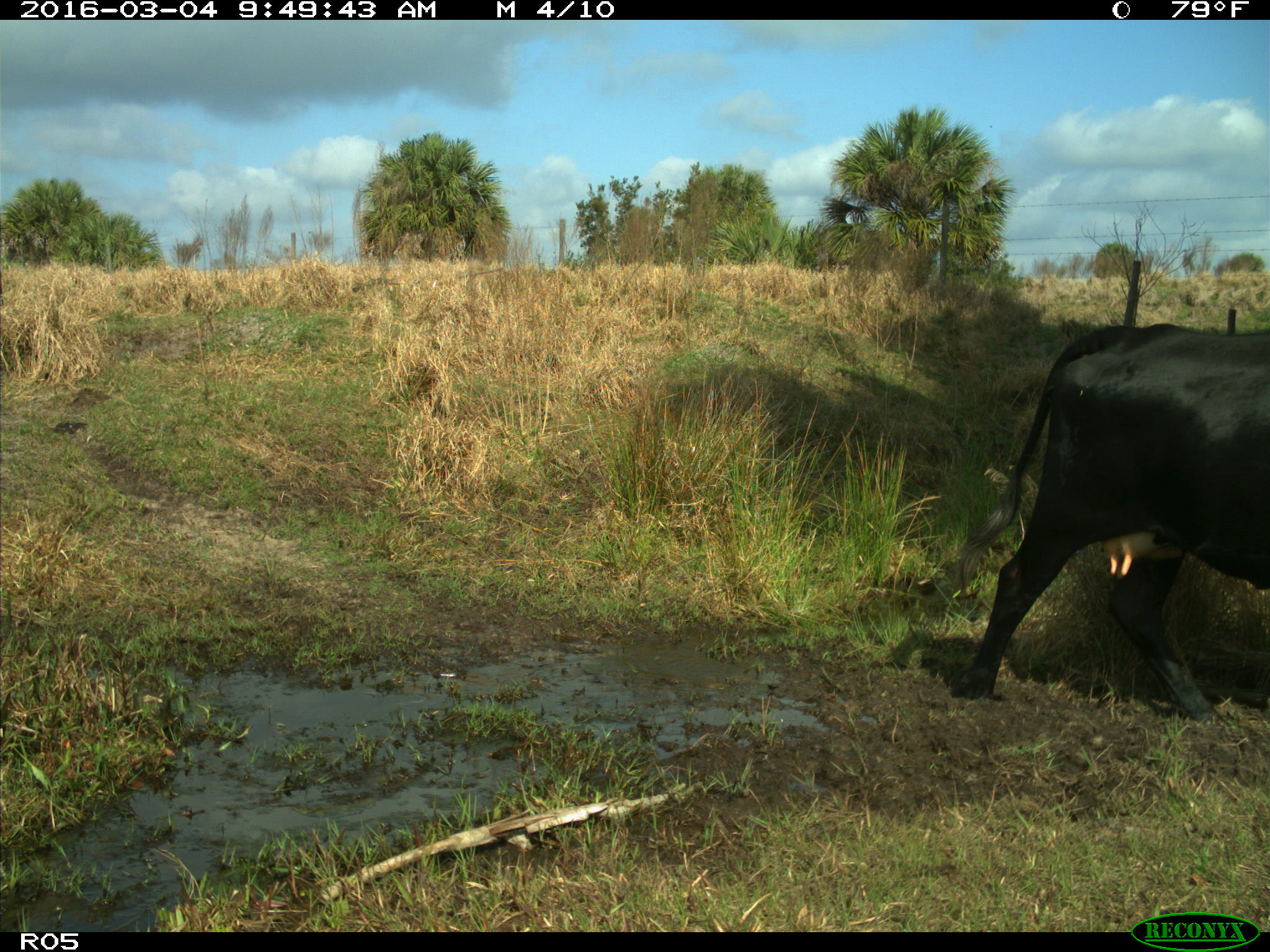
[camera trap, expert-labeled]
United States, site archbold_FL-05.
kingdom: Animalia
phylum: Chordata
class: Mammalia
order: Artiodactyla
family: Bovidae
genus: Bos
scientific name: Bos taurus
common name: domestic cow